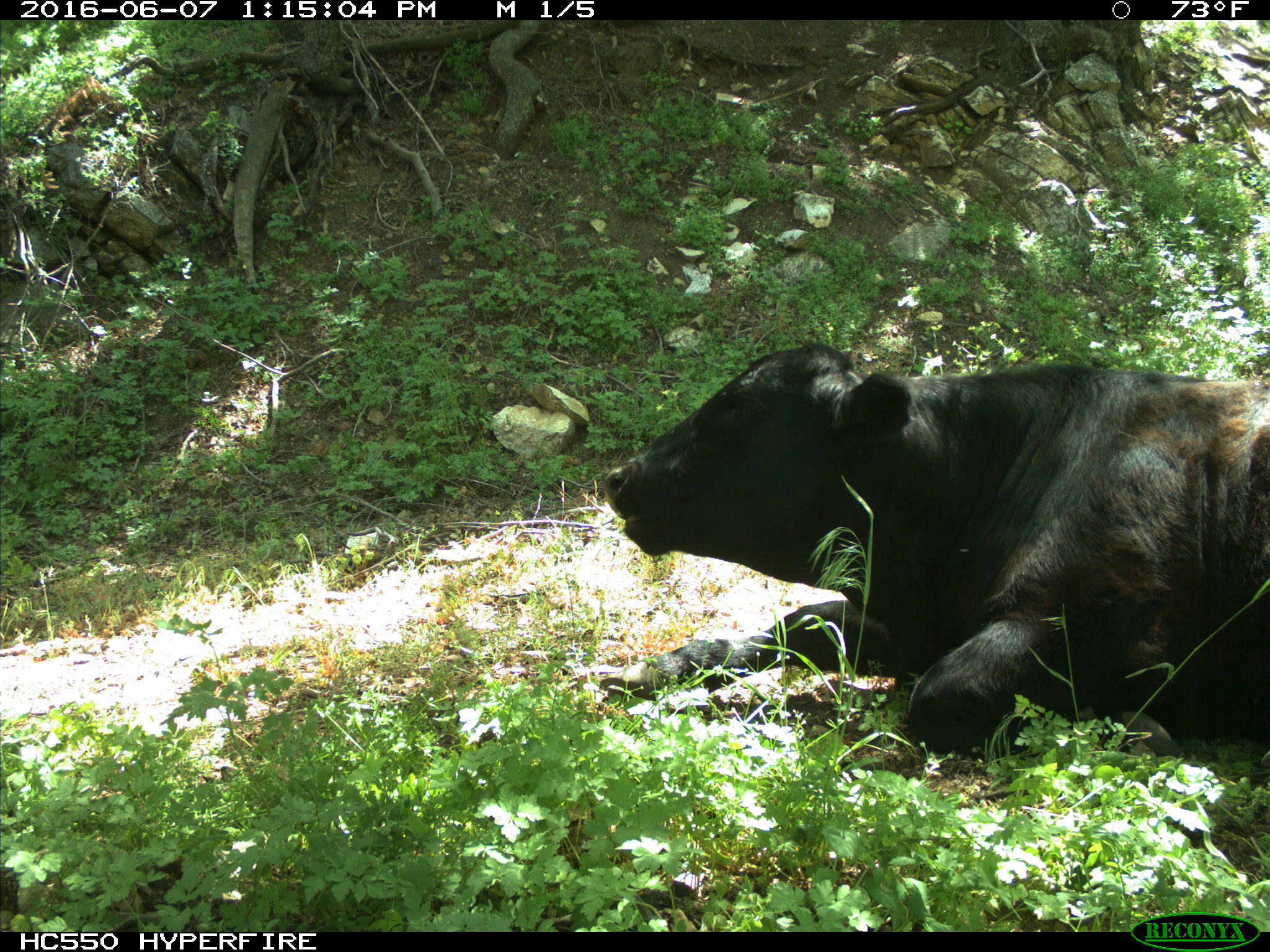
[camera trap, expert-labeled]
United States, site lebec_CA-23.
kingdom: Animalia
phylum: Chordata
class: Mammalia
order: Artiodactyla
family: Bovidae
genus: Bos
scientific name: Bos taurus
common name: domestic cow